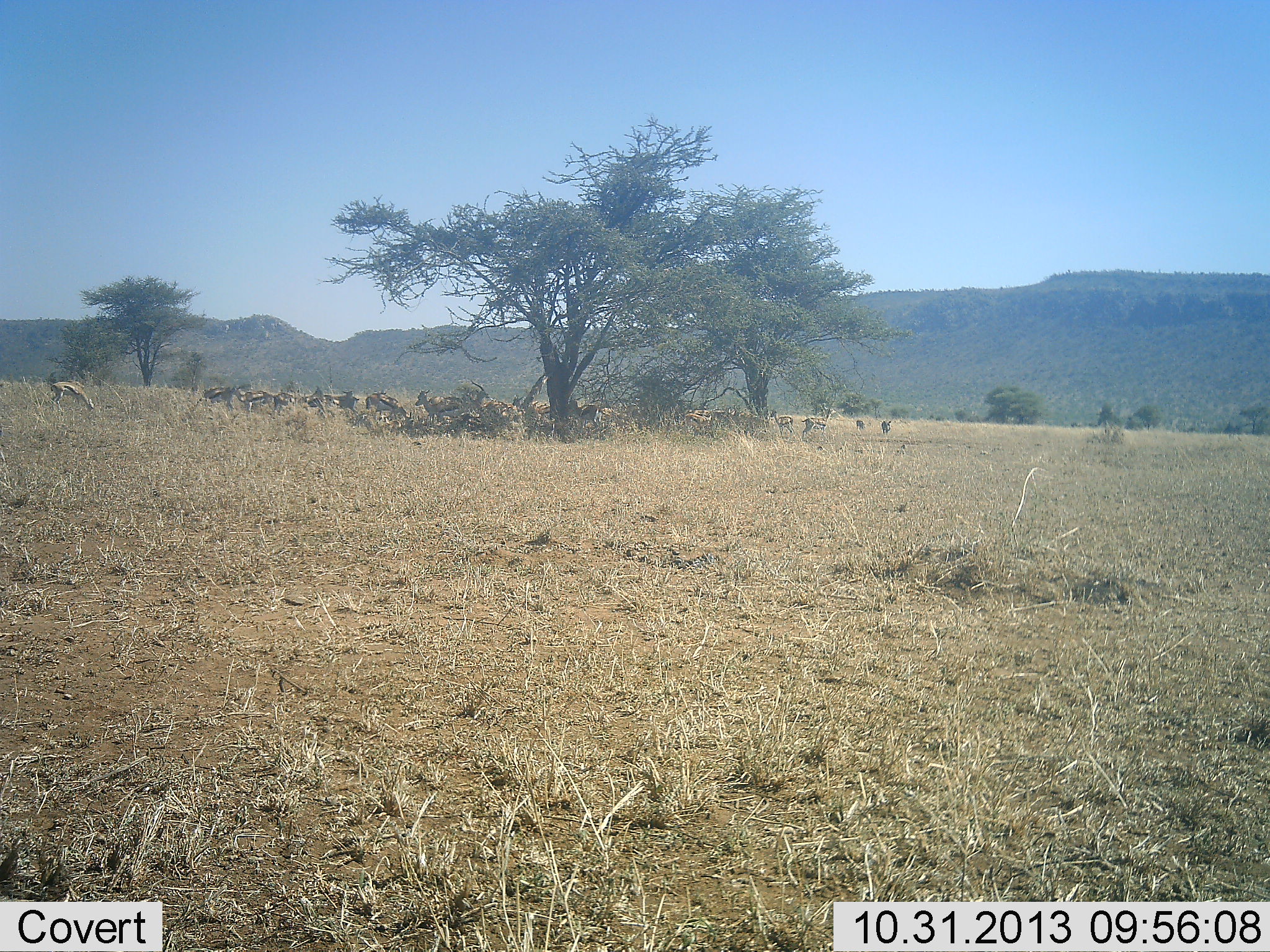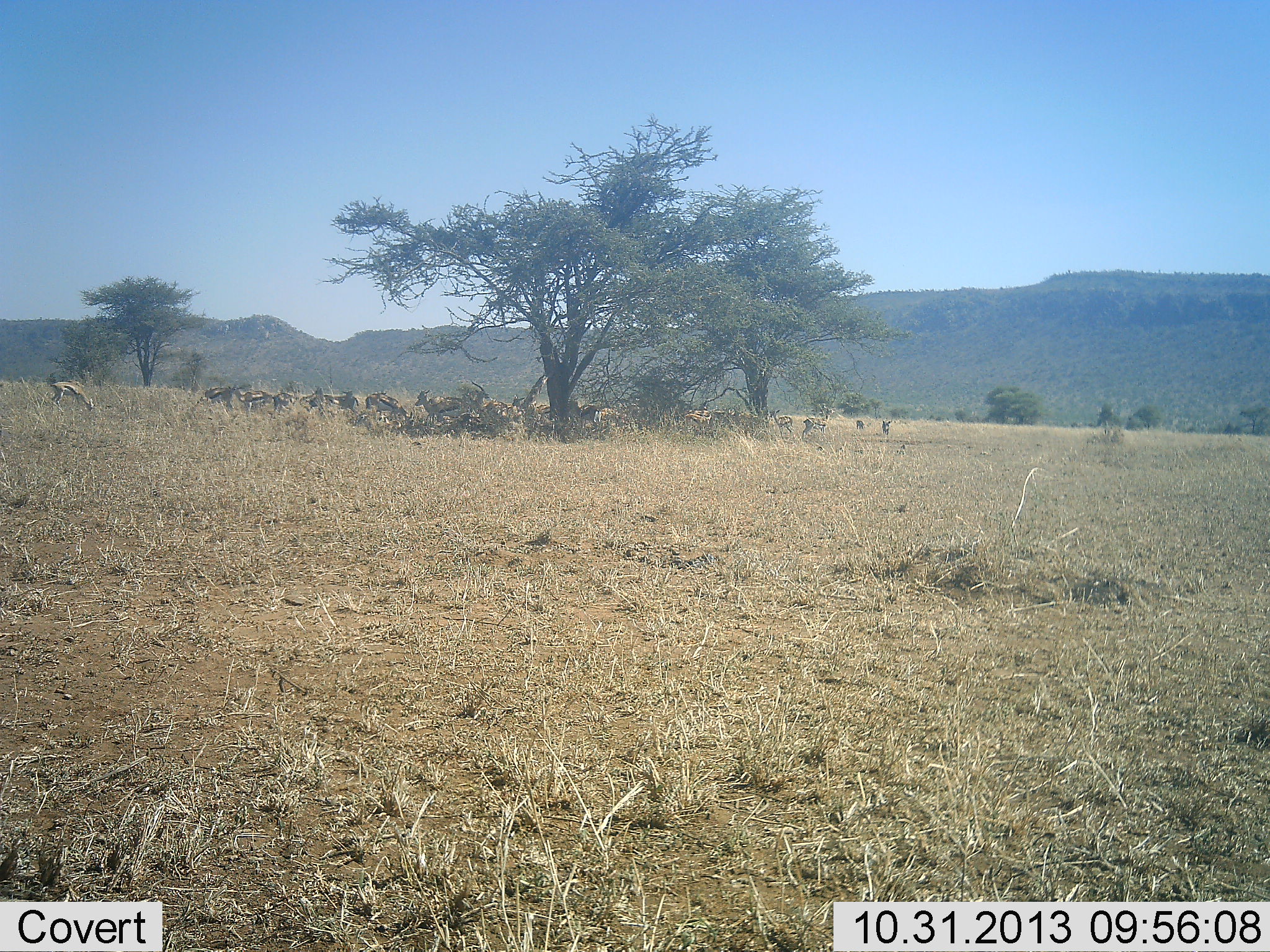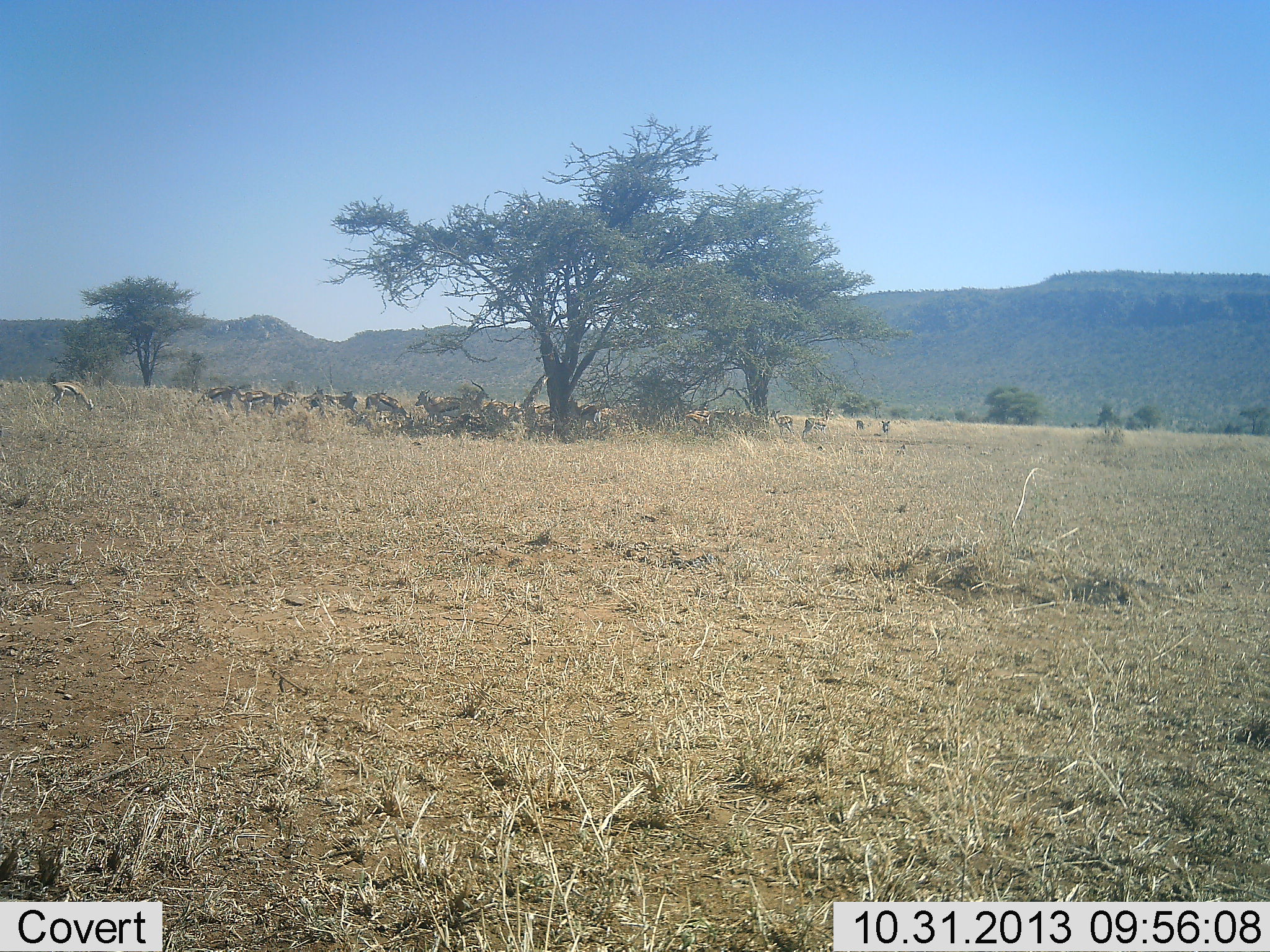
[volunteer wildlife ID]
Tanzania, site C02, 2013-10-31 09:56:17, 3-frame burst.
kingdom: Animalia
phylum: Chordata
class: Mammalia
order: Artiodactyla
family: Bovidae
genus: Eudorcas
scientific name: Eudorcas thomsonii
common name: thomson's gazelle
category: gazellethomsons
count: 11-50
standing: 60%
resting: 30%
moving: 0%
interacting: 10%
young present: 10%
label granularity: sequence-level